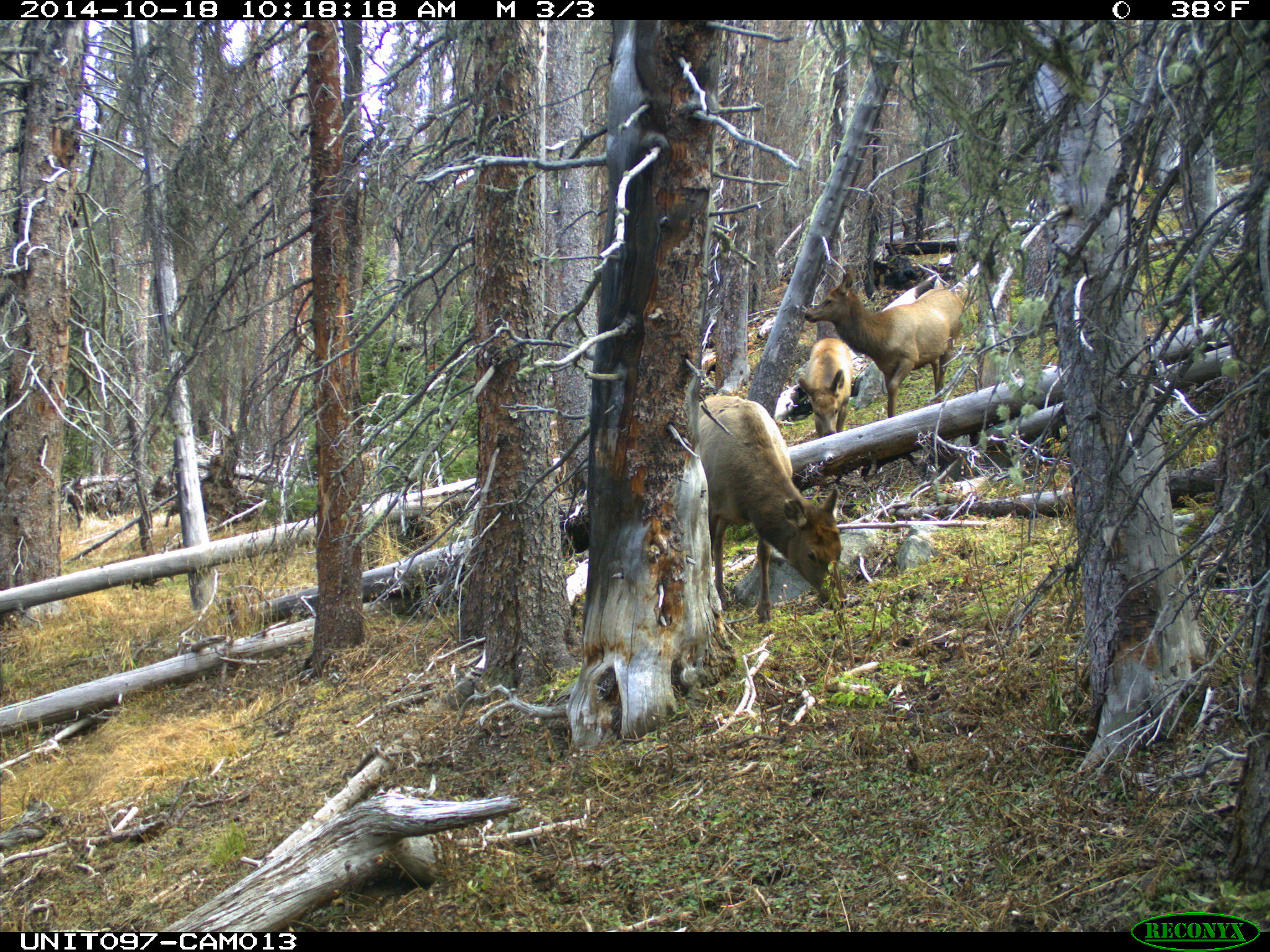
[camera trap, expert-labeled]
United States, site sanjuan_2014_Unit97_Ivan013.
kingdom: Animalia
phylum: Chordata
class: Mammalia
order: Artiodactyla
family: Cervidae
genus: Cervus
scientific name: Cervus elaphus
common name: red deer